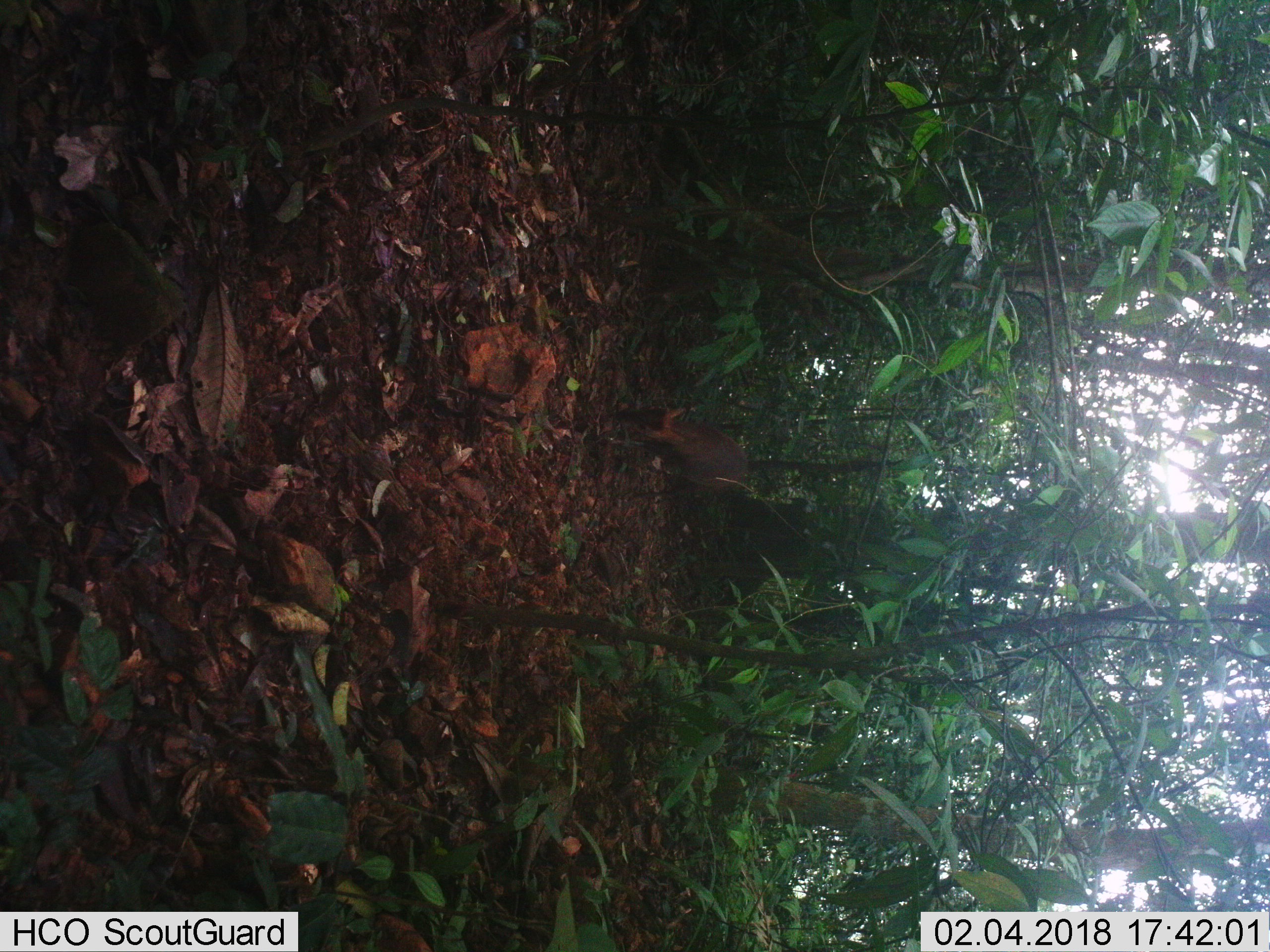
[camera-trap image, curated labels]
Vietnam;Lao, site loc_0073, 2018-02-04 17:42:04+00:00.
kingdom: Animalia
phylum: Chordata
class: Mammalia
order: Artiodactyla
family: Cervidae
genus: Muntiacus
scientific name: Muntiacus rooseveltorum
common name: roosevelt's muntjac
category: roosevelts muntjac group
Roosevelts muntjac group (roosevelt's muntjac) (Muntiacus rooseveltorum). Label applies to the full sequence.